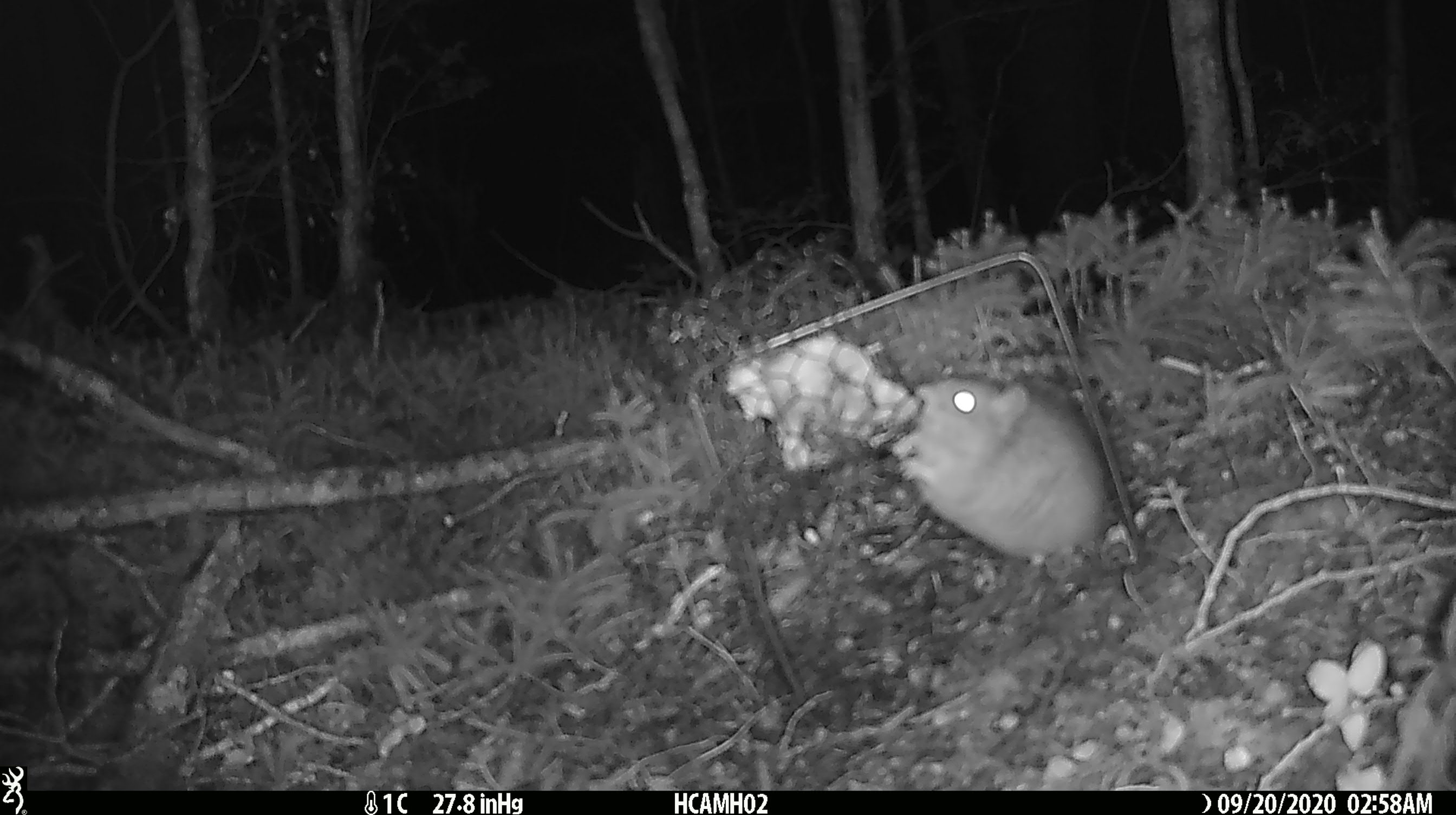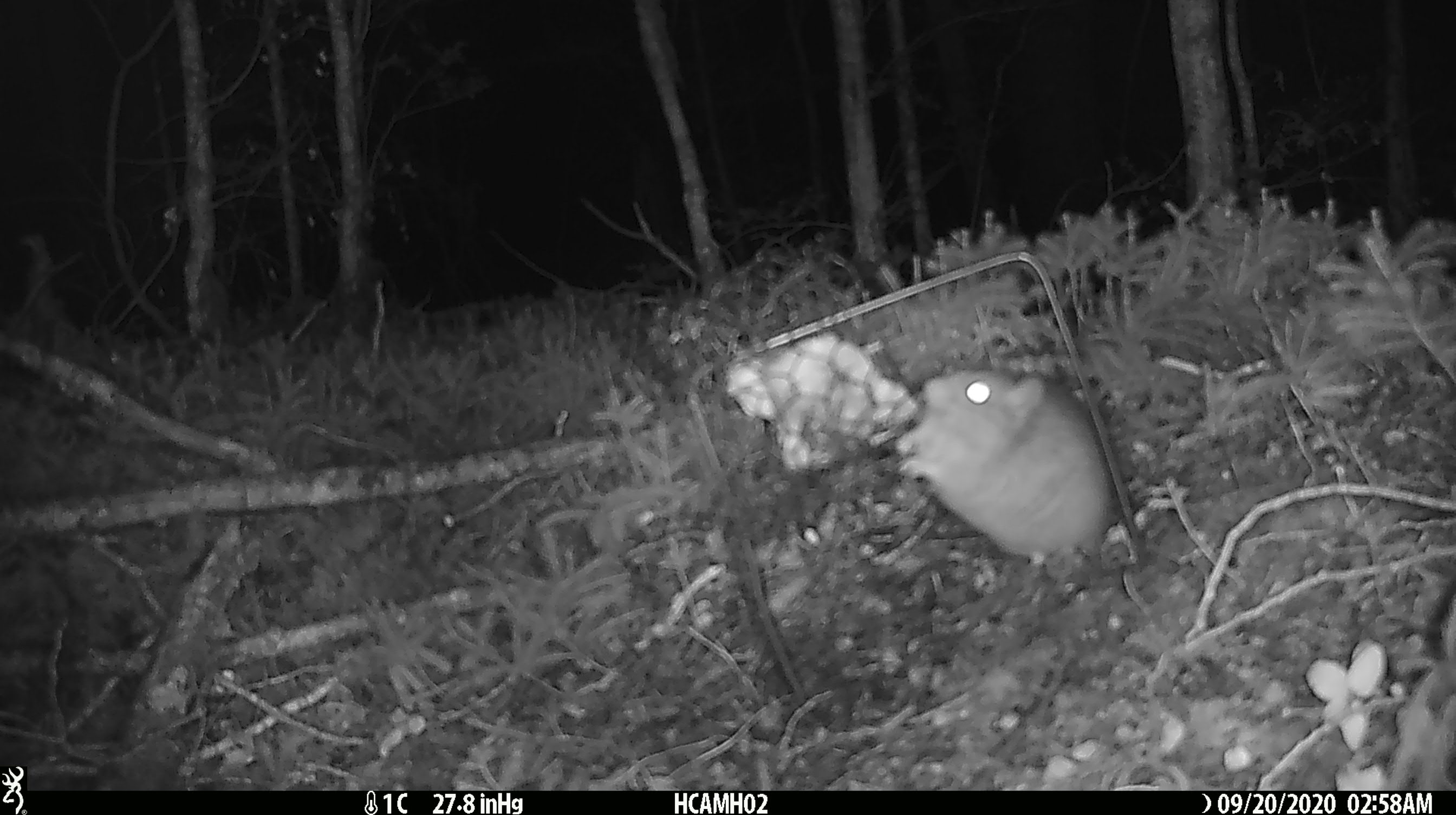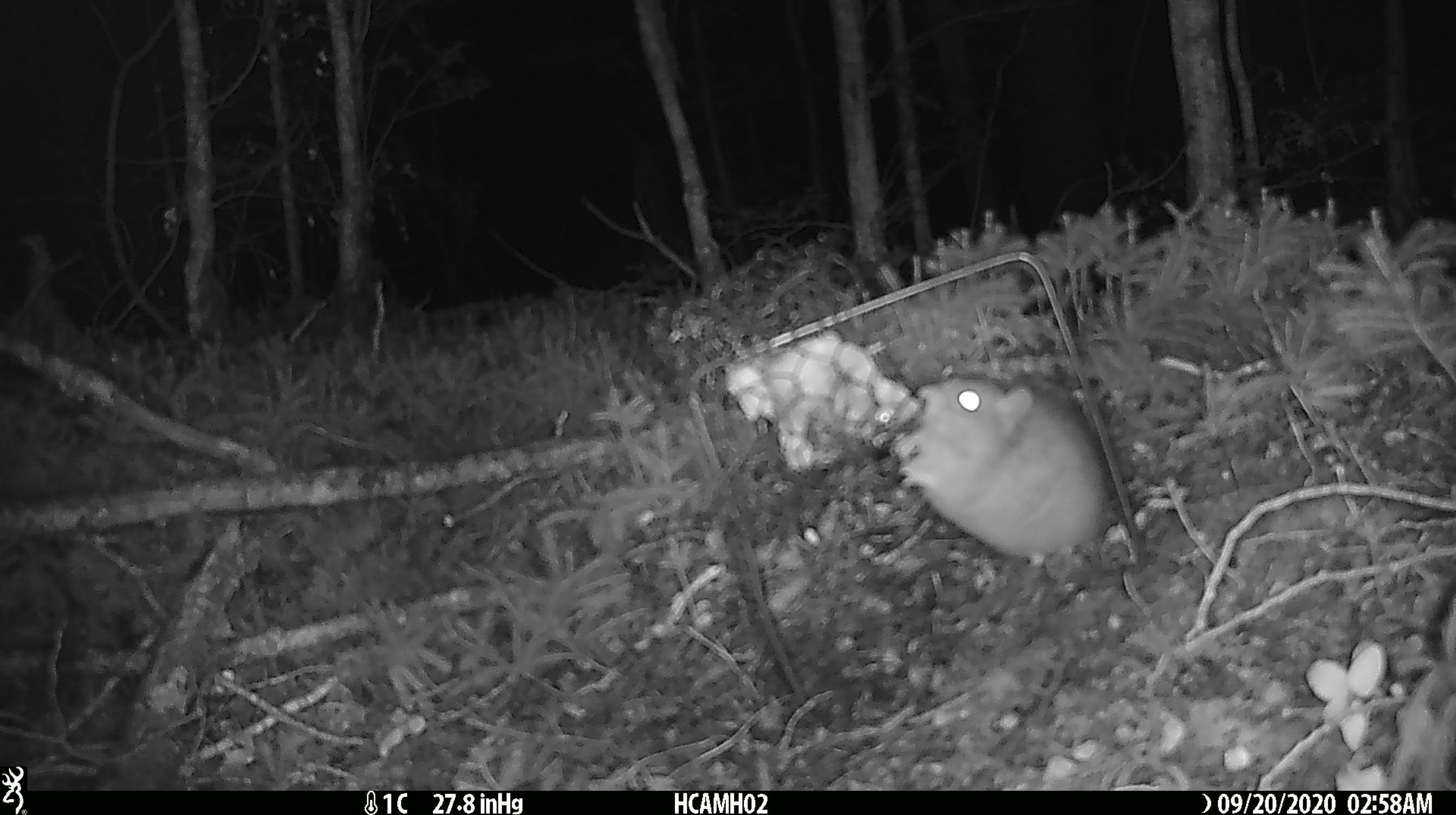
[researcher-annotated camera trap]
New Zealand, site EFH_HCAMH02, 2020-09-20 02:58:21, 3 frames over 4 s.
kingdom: Animalia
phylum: Chordata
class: Mammalia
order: Rodentia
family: Muridae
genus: Rattus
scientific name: Rattus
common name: rat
Rat (Rattus).